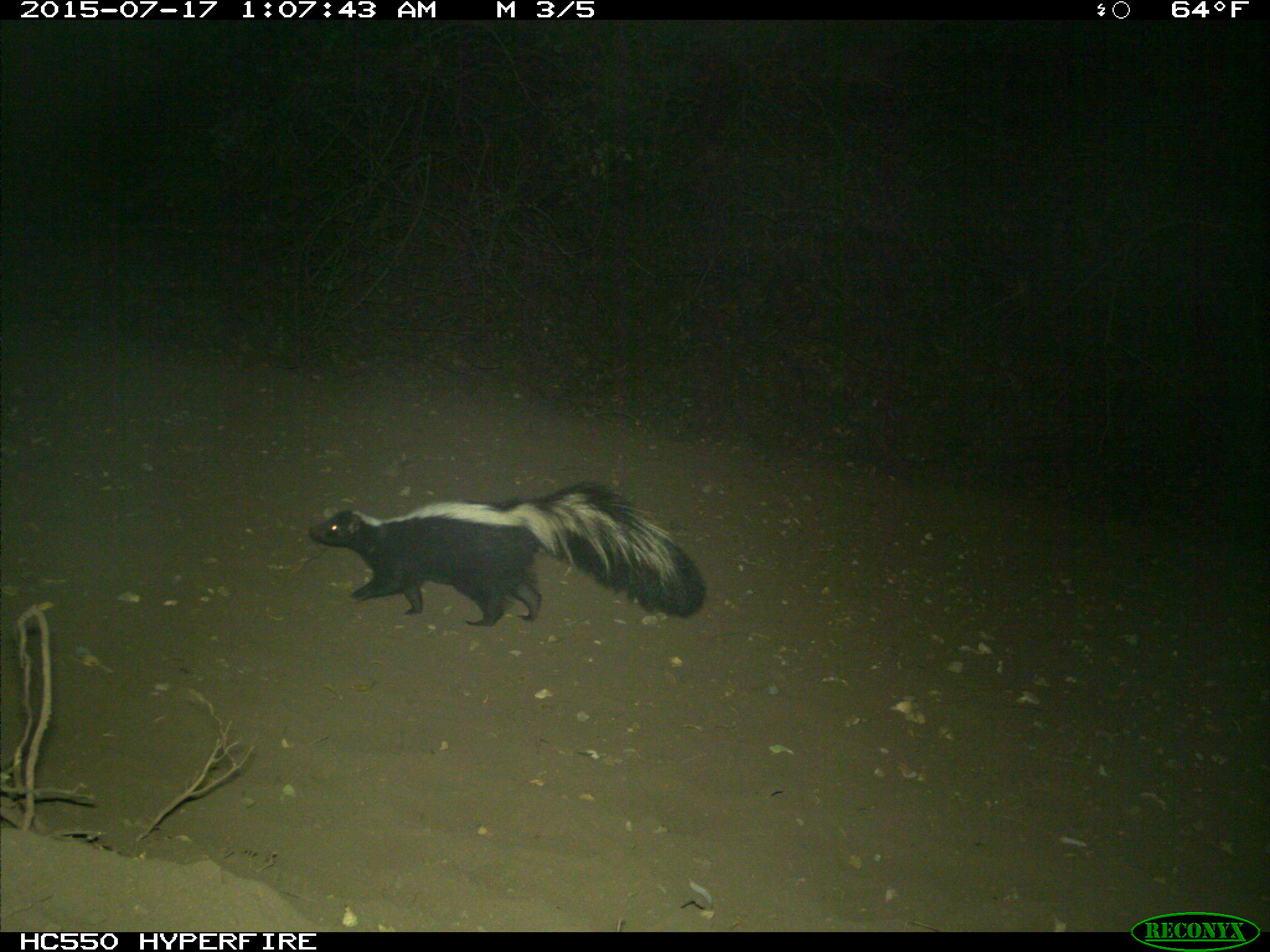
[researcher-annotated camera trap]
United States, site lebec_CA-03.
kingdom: Animalia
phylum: Chordata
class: Mammalia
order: Carnivora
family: Mephitidae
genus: Mephitis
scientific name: Mephitis mephitis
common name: striped skunk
Mephitis mephitis (striped skunk).